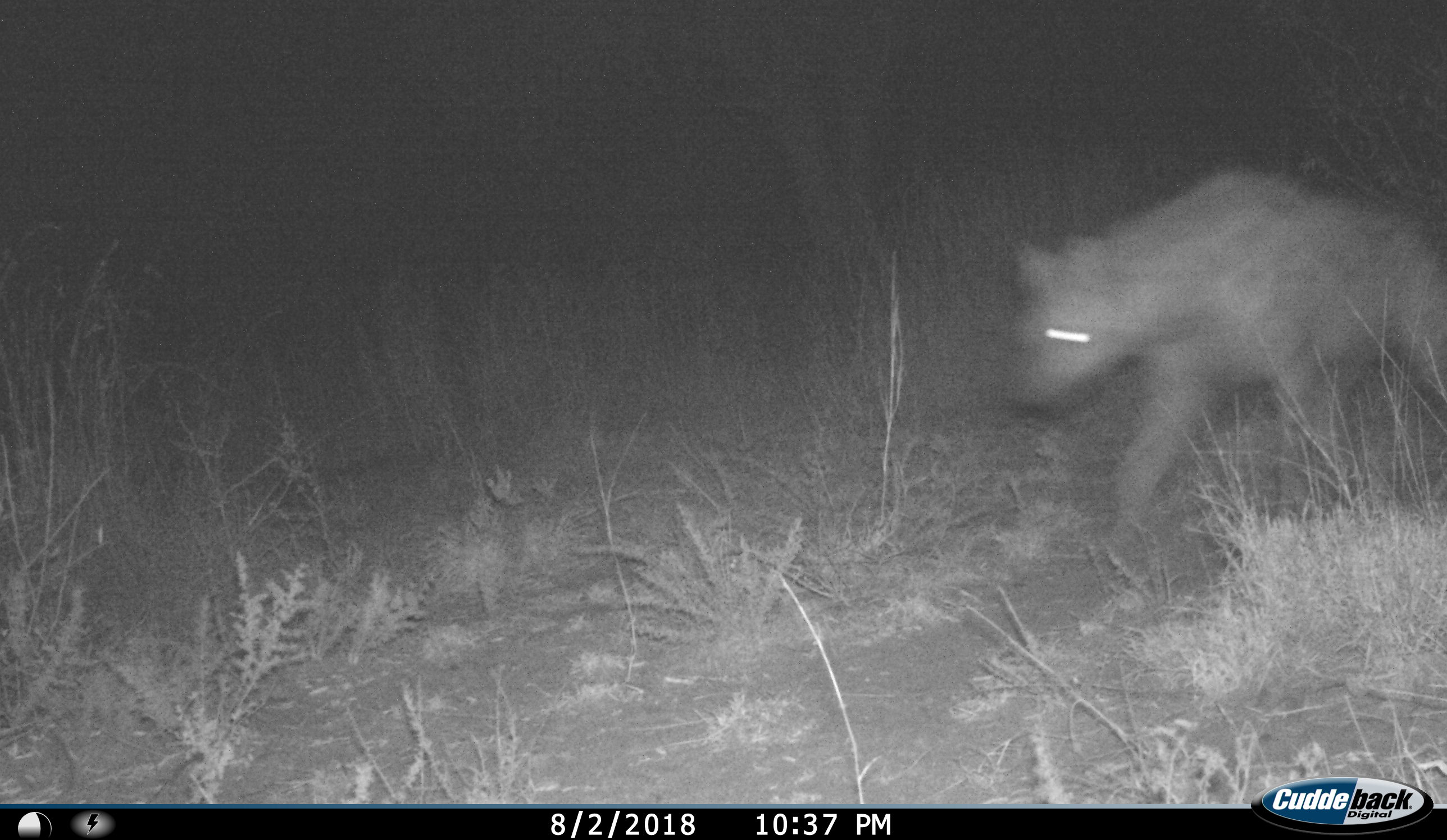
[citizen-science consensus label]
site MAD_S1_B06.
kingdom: Animalia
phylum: Chordata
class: Mammalia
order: Carnivora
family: Hyaenidae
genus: Crocuta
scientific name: Crocuta crocuta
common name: spotted hyena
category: hyenaspotted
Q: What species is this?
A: Hyenaspotted (spotted hyena) (Crocuta crocuta).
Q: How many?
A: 1.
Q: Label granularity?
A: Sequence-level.